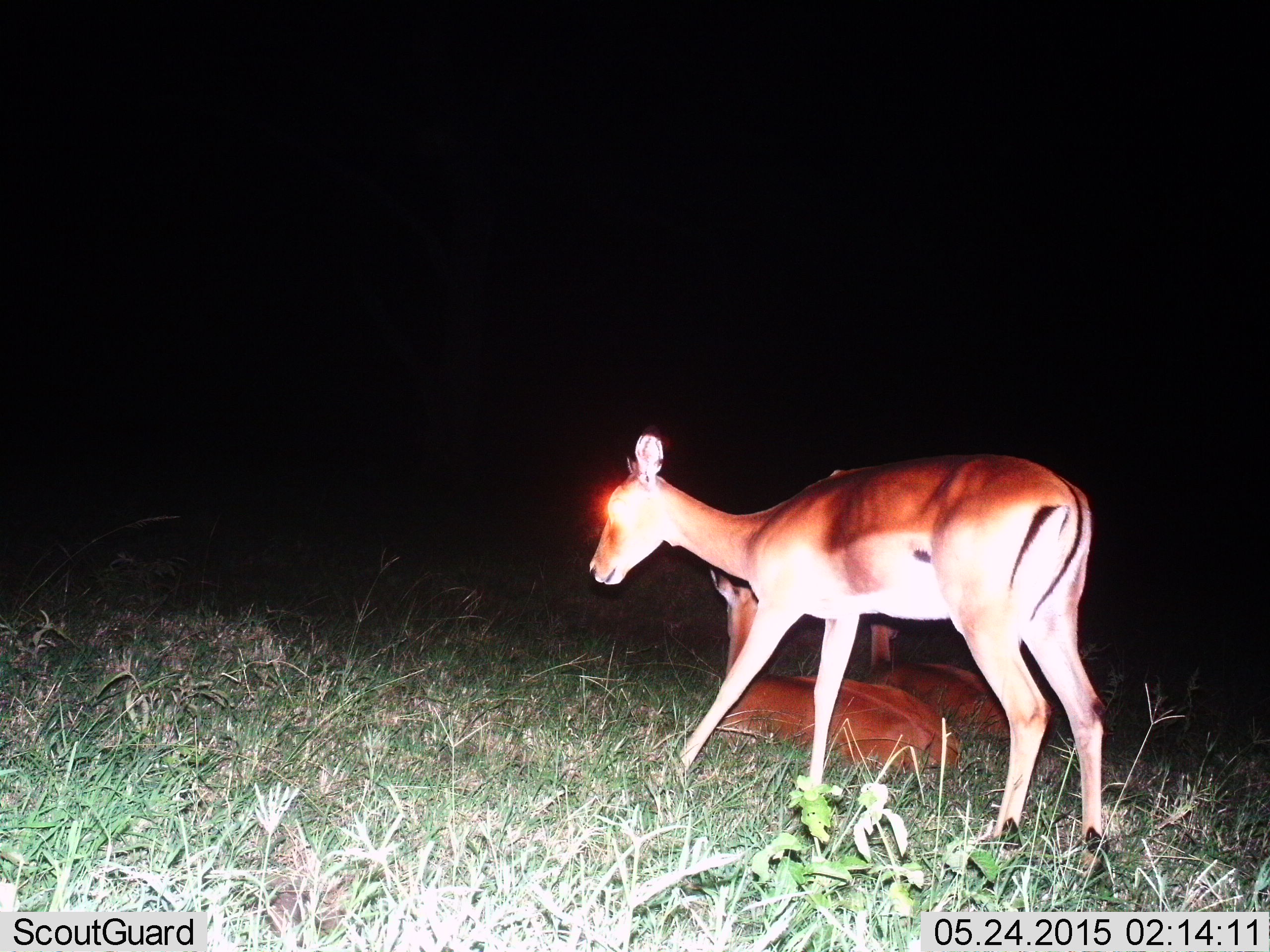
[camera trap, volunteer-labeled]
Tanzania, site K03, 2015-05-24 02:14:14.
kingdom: Animalia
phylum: Chordata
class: Mammalia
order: Artiodactyla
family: Bovidae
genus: Aepyceros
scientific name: Aepyceros melampus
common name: impala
Impala (Aepyceros melampus), count 3. Behavior (volunteer vote fractions): standing 80%, resting 90%, moving 20%, interacting 0%. Young present (vote fraction): 0%. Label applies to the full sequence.